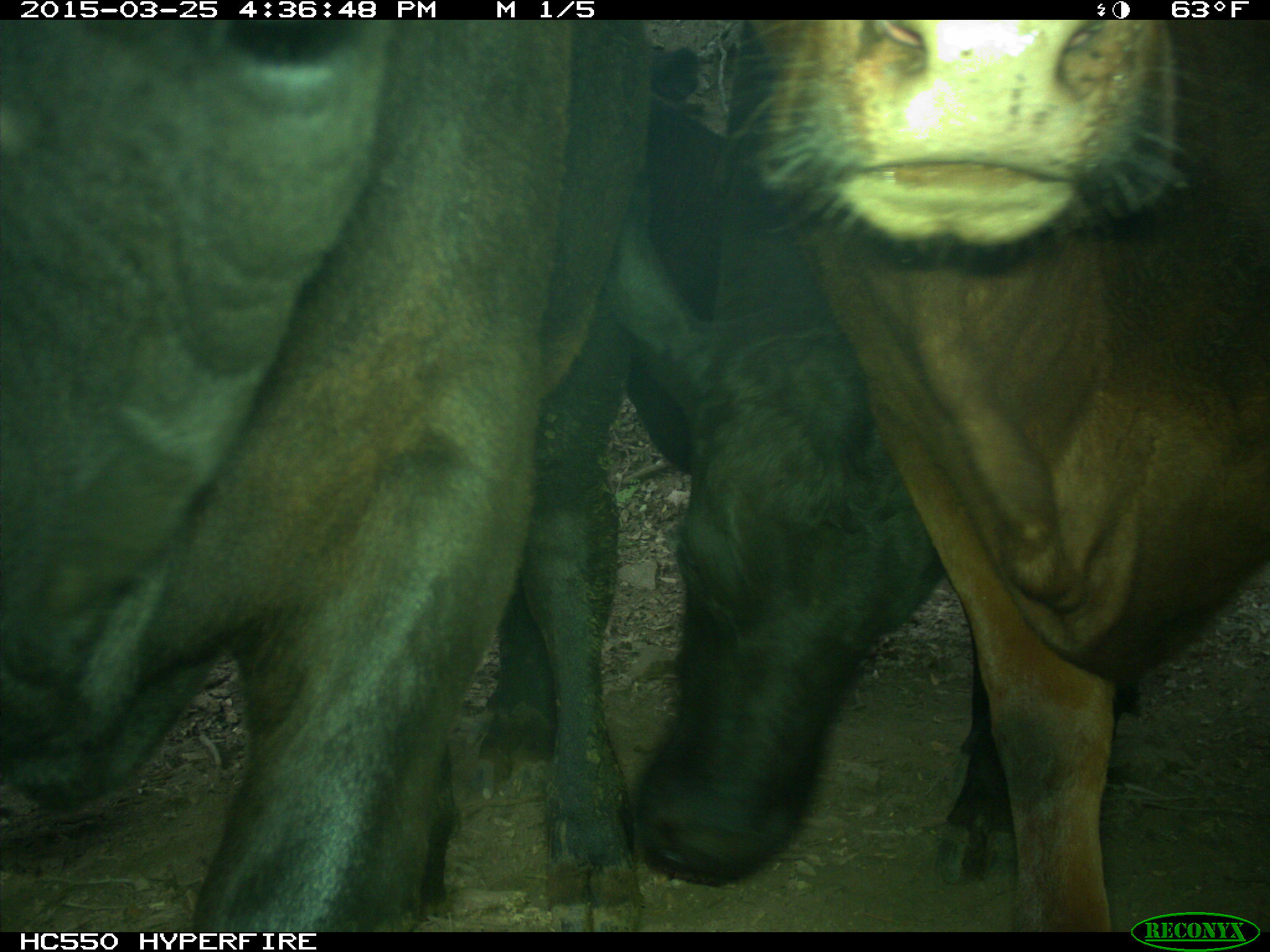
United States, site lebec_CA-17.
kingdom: Animalia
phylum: Chordata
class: Mammalia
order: Artiodactyla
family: Bovidae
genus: Bos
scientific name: Bos taurus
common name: domestic cow